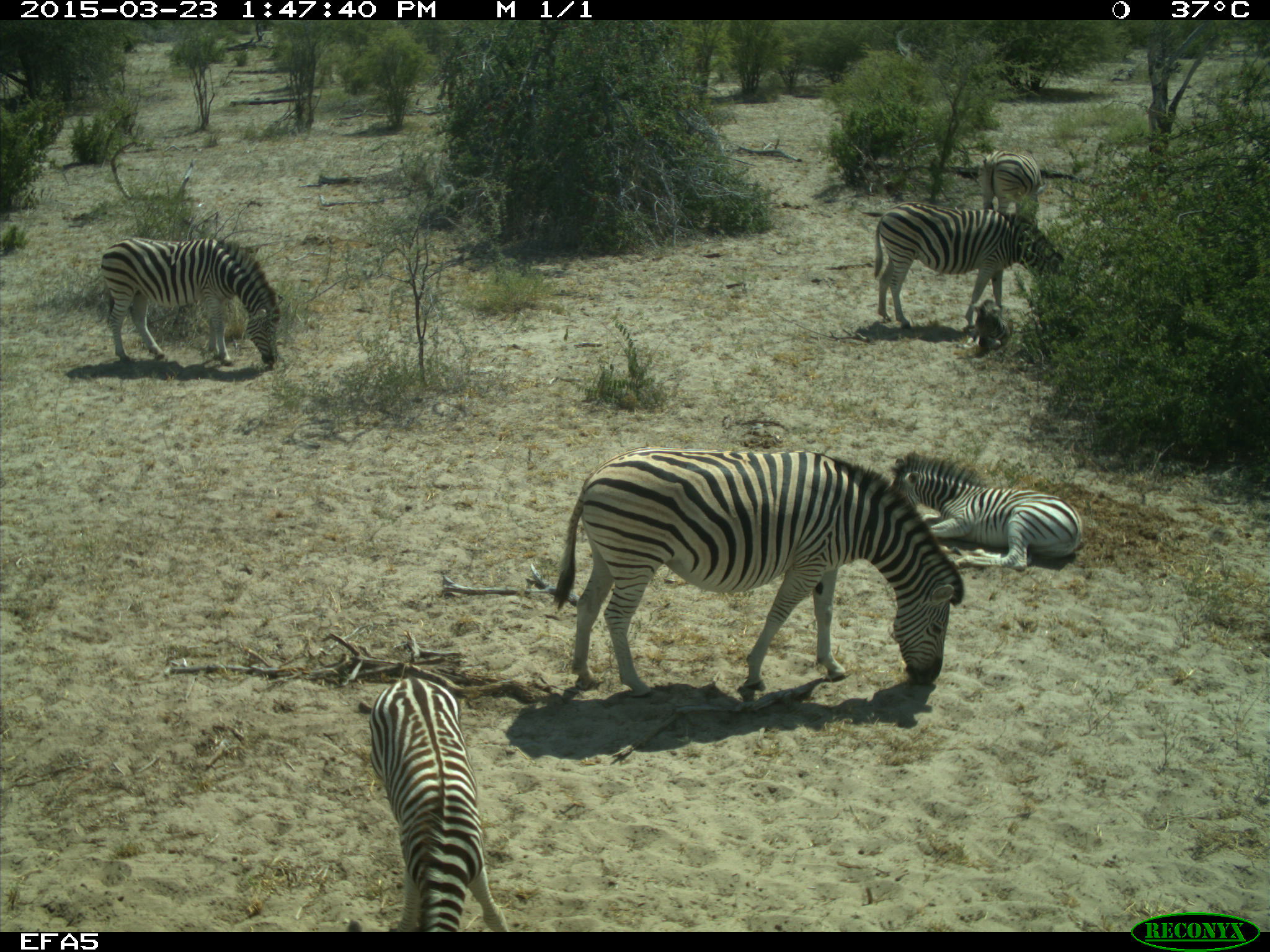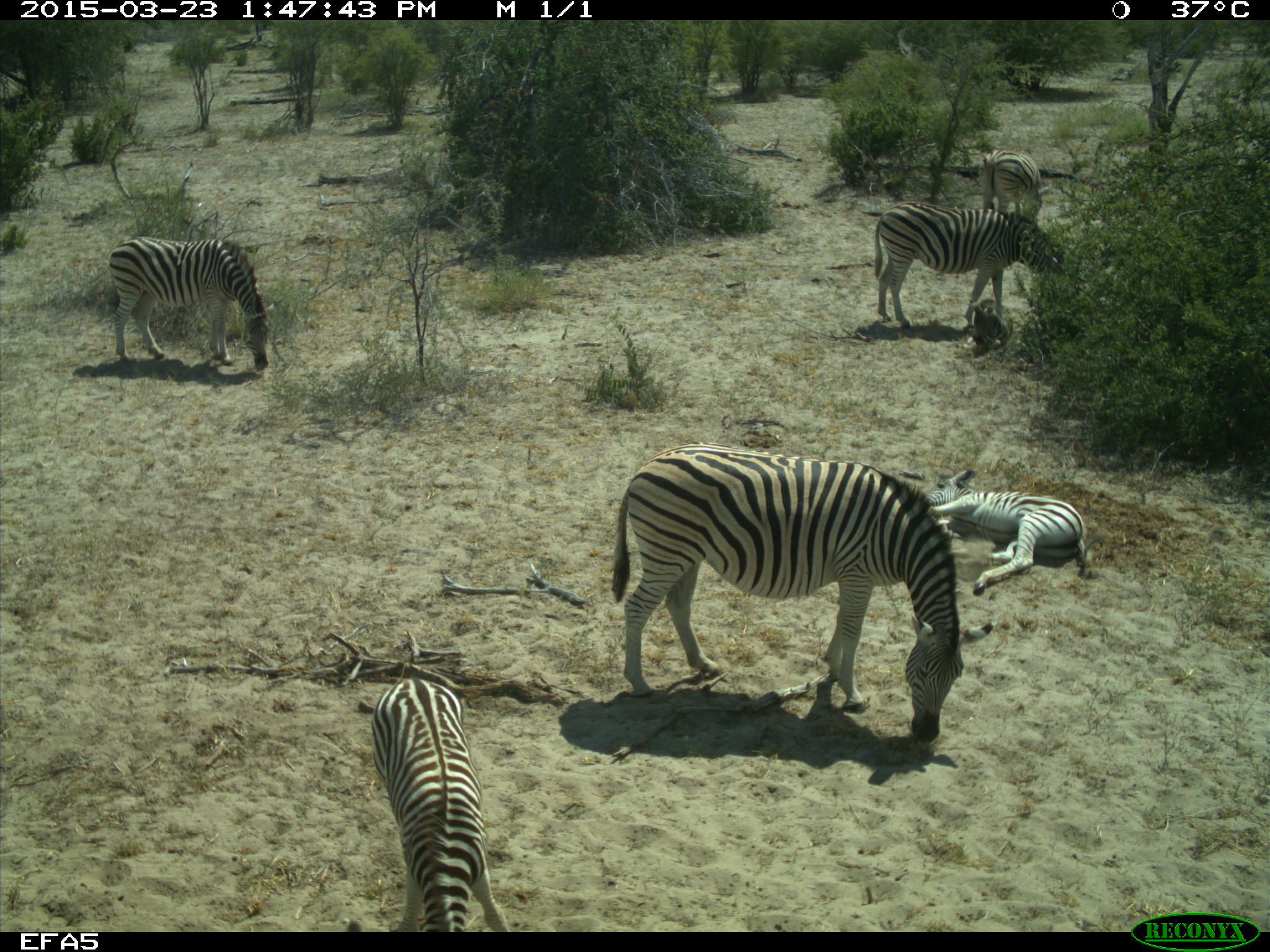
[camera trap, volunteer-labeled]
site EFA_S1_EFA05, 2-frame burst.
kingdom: Animalia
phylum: Chordata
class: Mammalia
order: Perissodactyla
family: Equidae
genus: Equus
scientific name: Equus quagga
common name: plains zebra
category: zebraplains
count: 7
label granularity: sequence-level